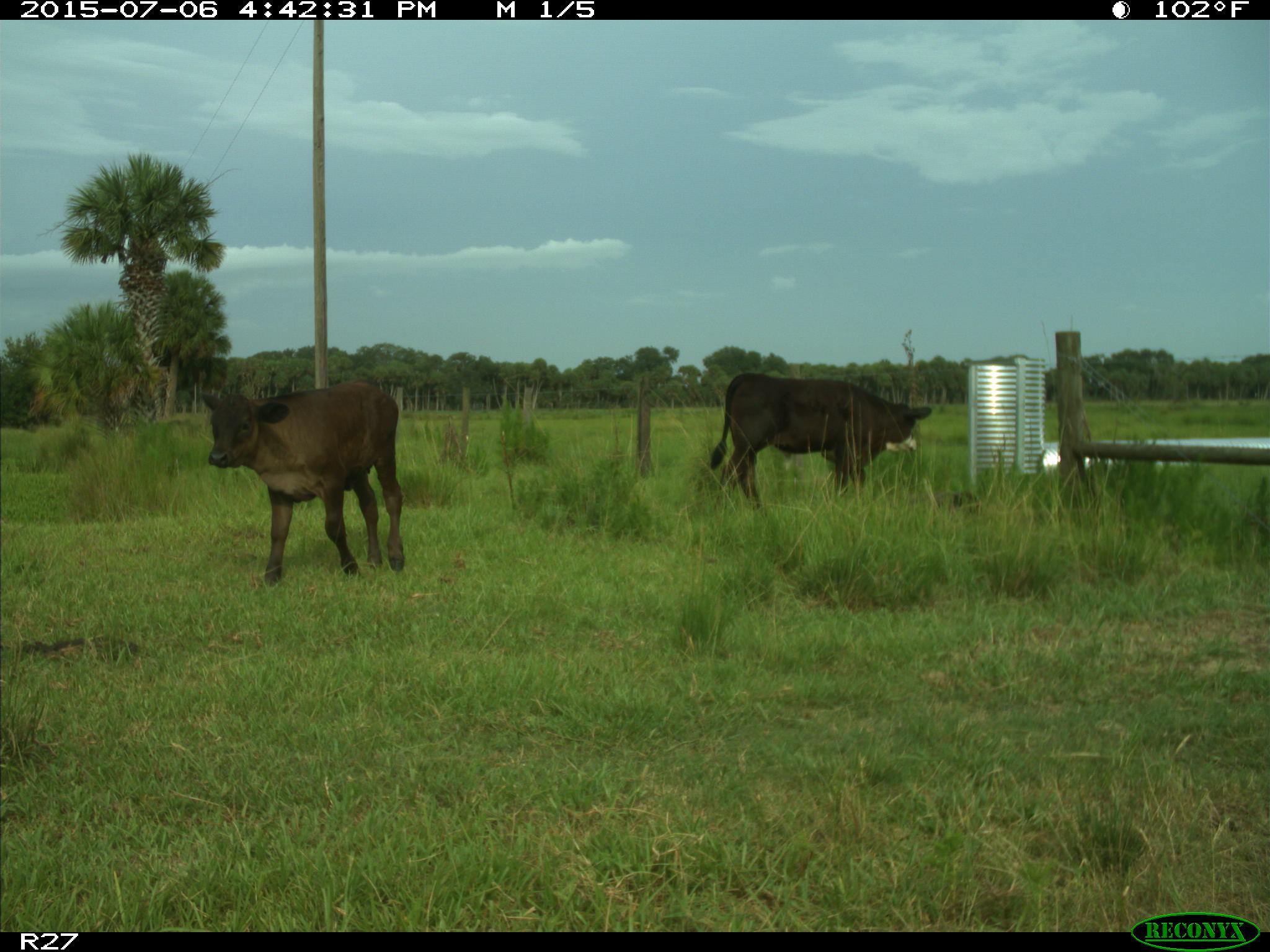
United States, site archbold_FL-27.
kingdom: Animalia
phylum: Chordata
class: Mammalia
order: Artiodactyla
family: Bovidae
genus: Bos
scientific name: Bos taurus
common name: domestic cow